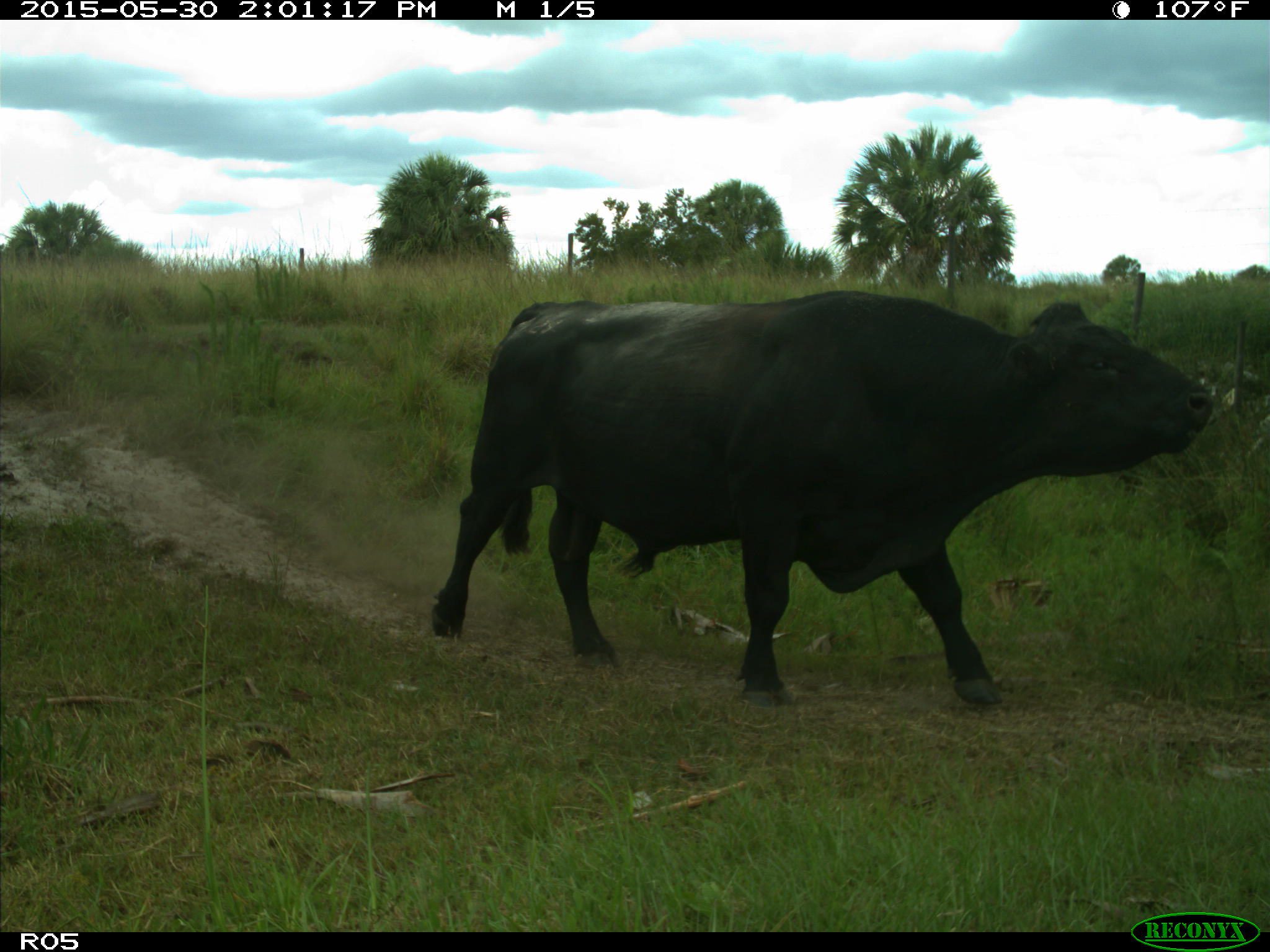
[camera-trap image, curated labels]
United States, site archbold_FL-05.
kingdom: Animalia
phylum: Chordata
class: Mammalia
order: Artiodactyla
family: Bovidae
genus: Bos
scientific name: Bos taurus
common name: domestic cow